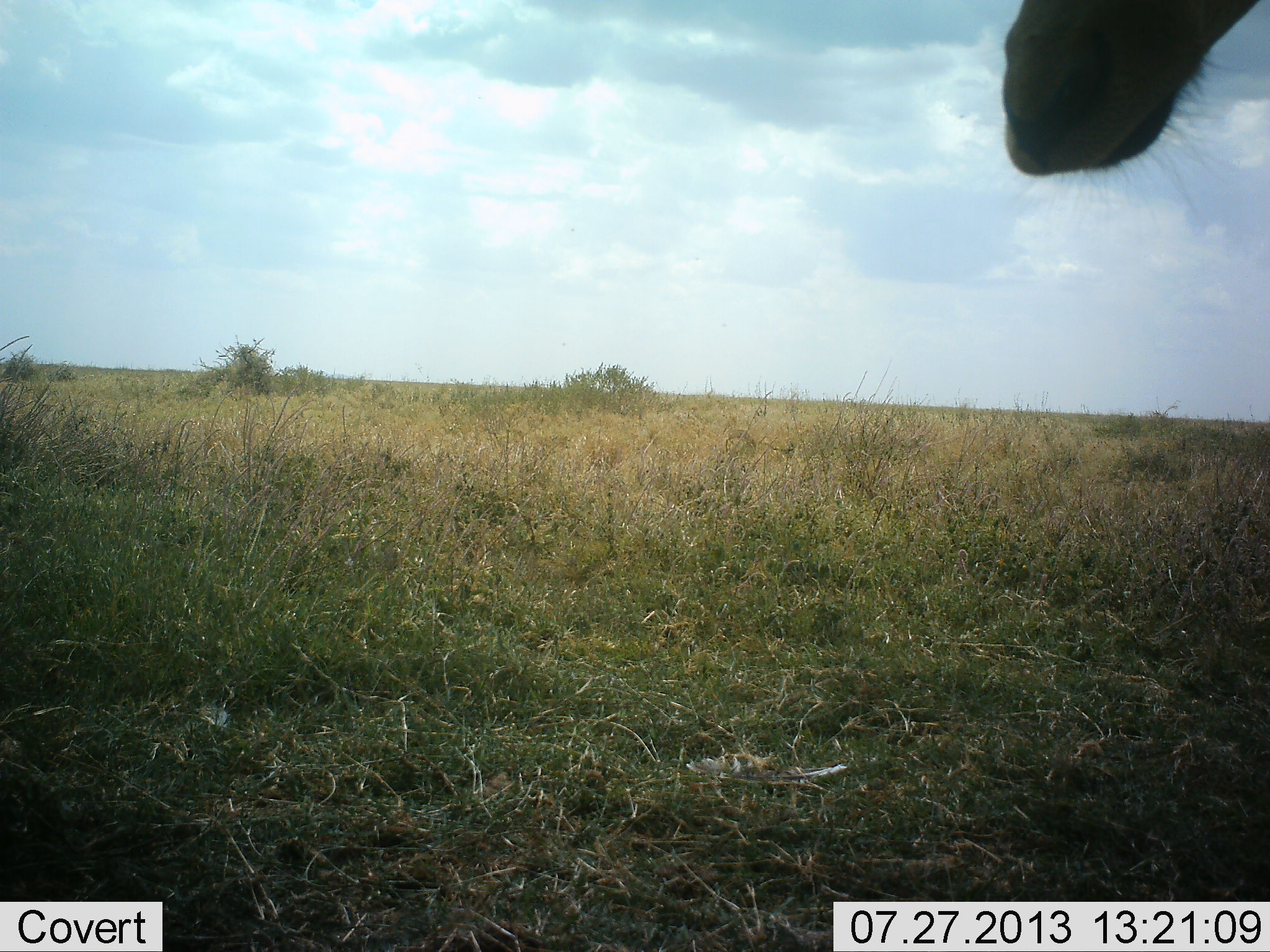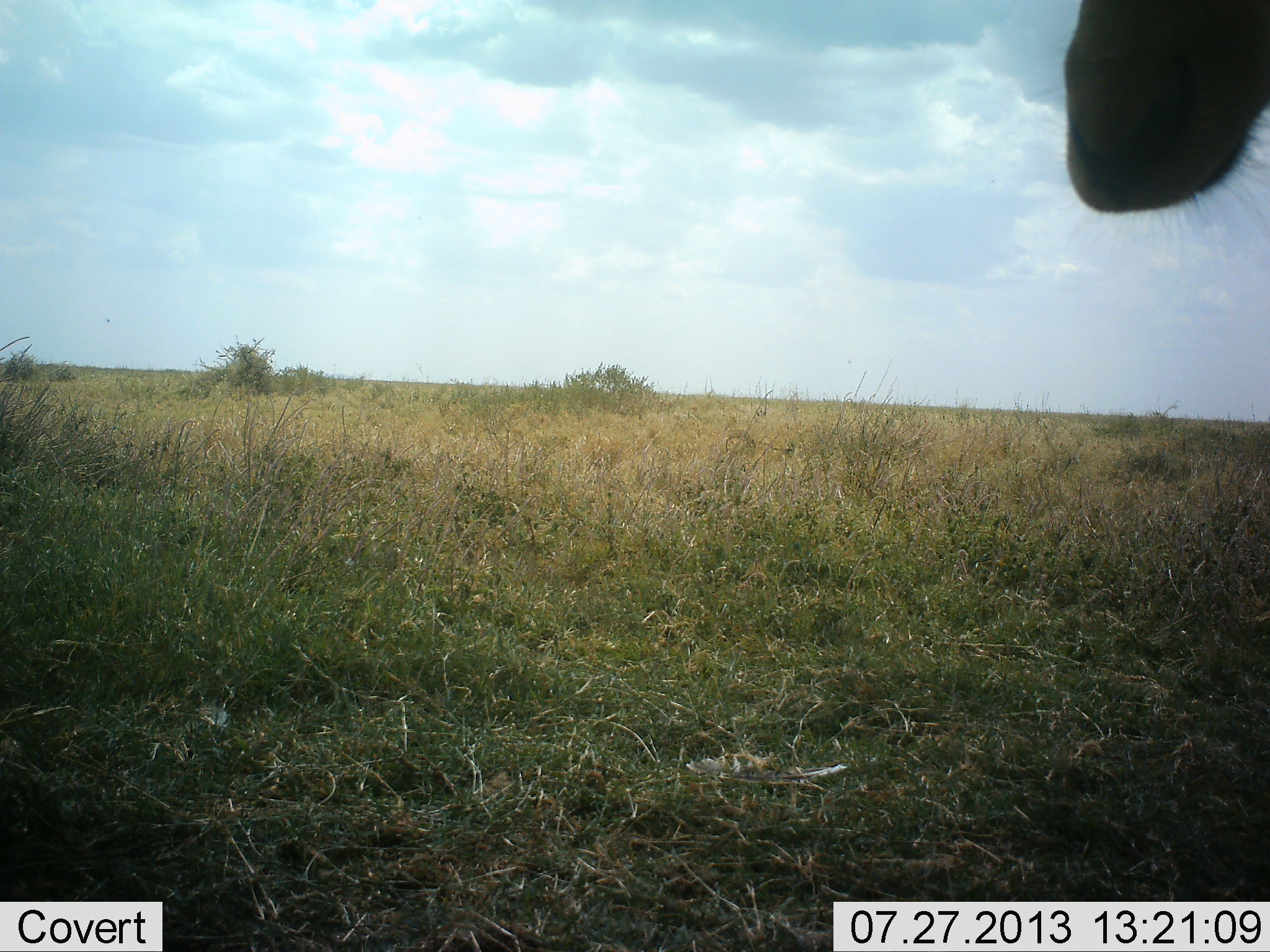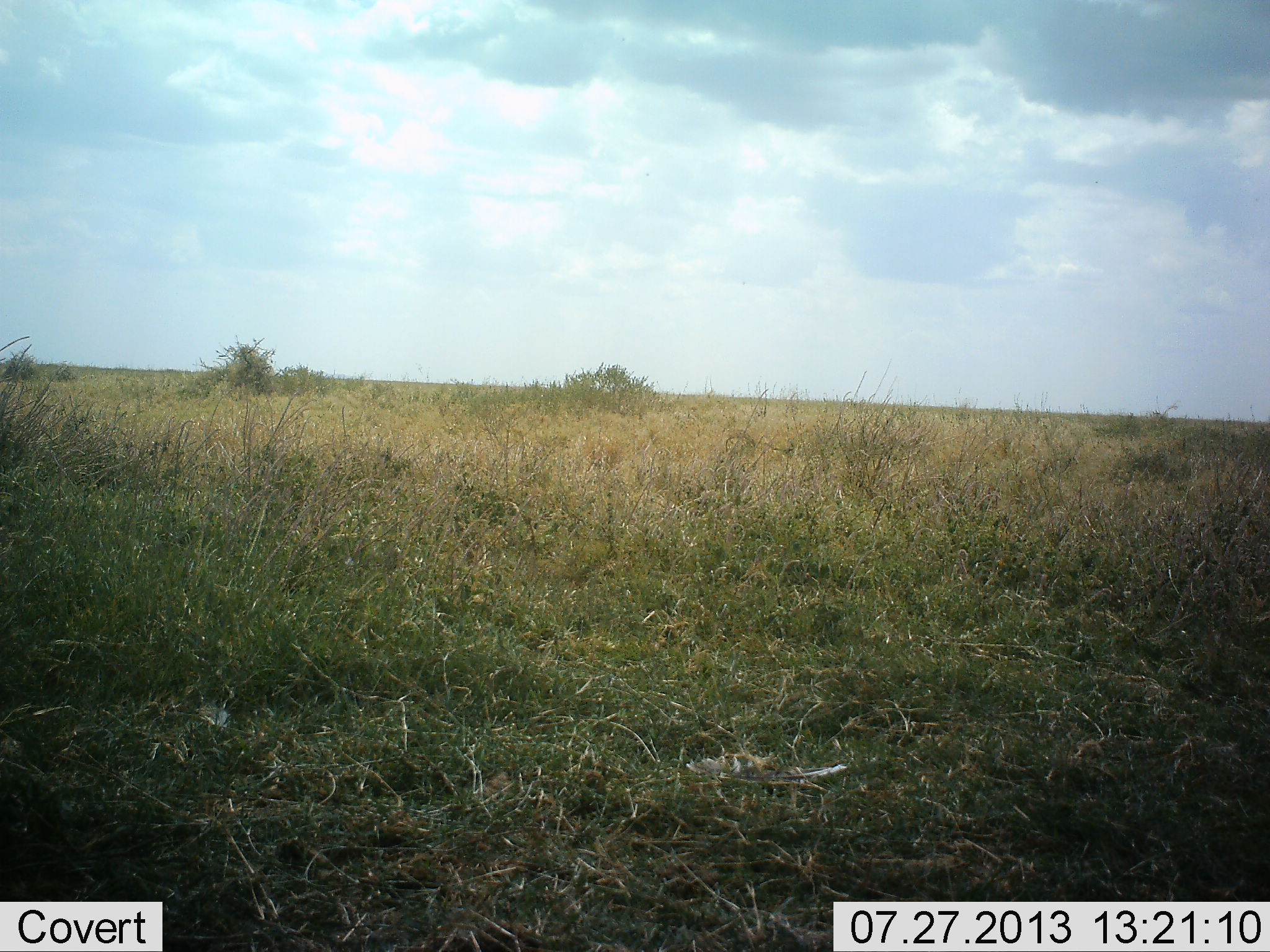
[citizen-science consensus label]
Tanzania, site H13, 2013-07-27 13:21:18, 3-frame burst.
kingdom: Animalia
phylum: Chordata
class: Mammalia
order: Artiodactyla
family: Bovidae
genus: Alcelaphus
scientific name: Alcelaphus buselaphus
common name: hartebeest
Hartebeest (Alcelaphus buselaphus), count 1. Behavior (volunteer vote fractions): standing 100%, resting 0%, moving 0%, interacting 0%. Young present (vote fraction): 0%. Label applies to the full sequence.